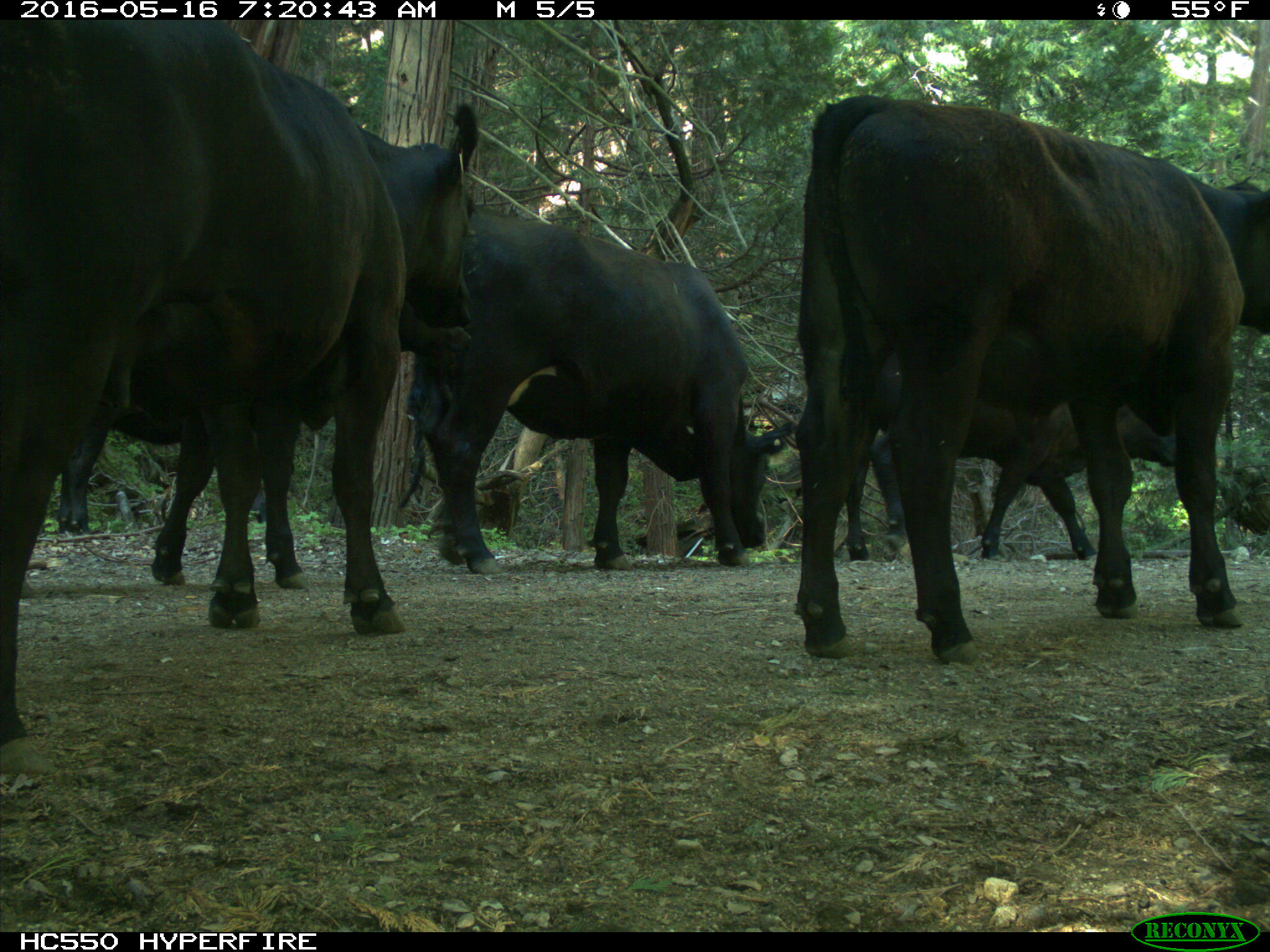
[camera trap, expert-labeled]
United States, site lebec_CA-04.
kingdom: Animalia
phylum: Chordata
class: Mammalia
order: Artiodactyla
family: Bovidae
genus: Bos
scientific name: Bos taurus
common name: domestic cow